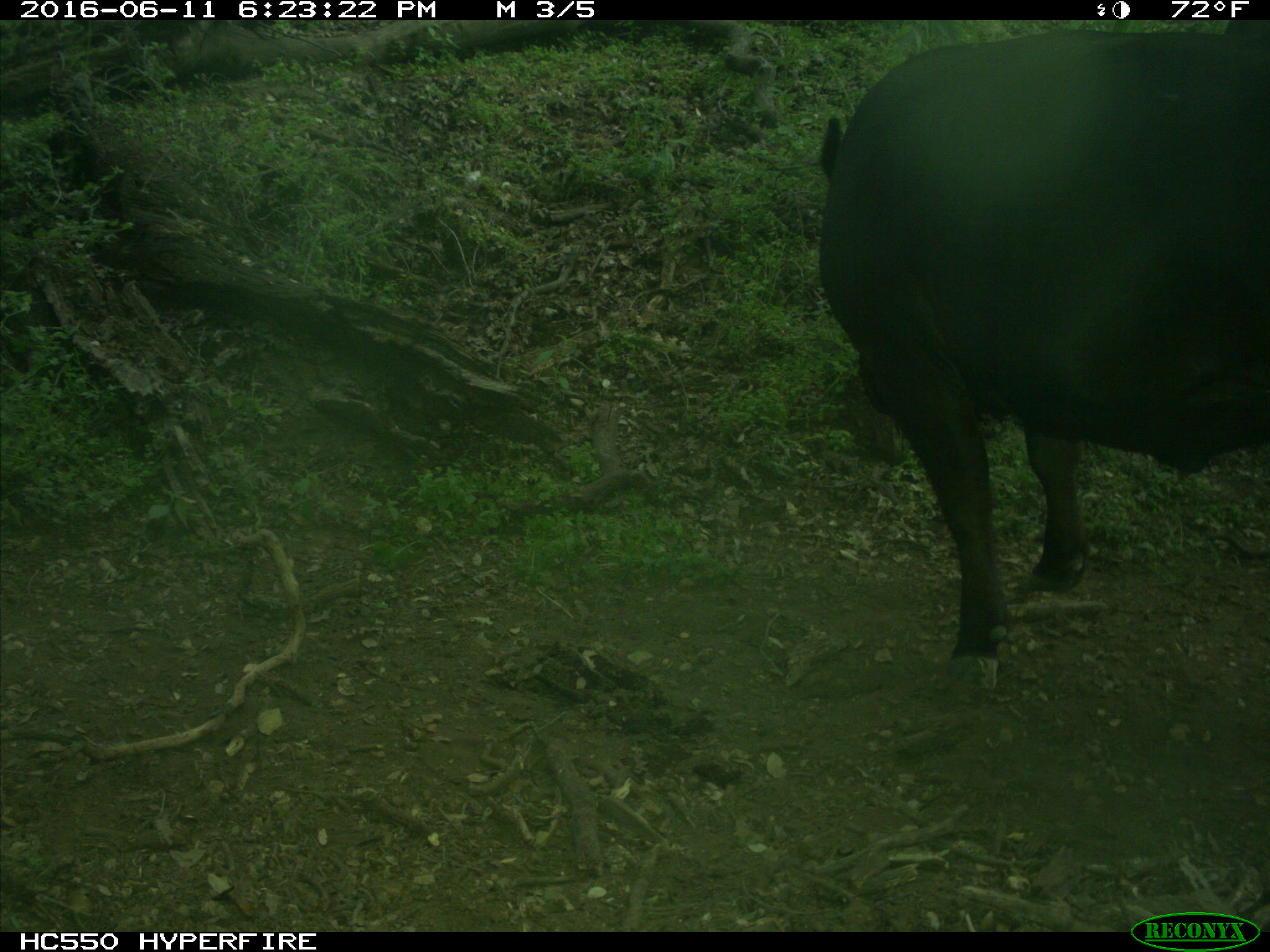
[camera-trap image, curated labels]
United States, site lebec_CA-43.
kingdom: Animalia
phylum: Chordata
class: Mammalia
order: Artiodactyla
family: Bovidae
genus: Bos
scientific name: Bos taurus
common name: domestic cow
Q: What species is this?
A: Bos taurus (domestic cow).